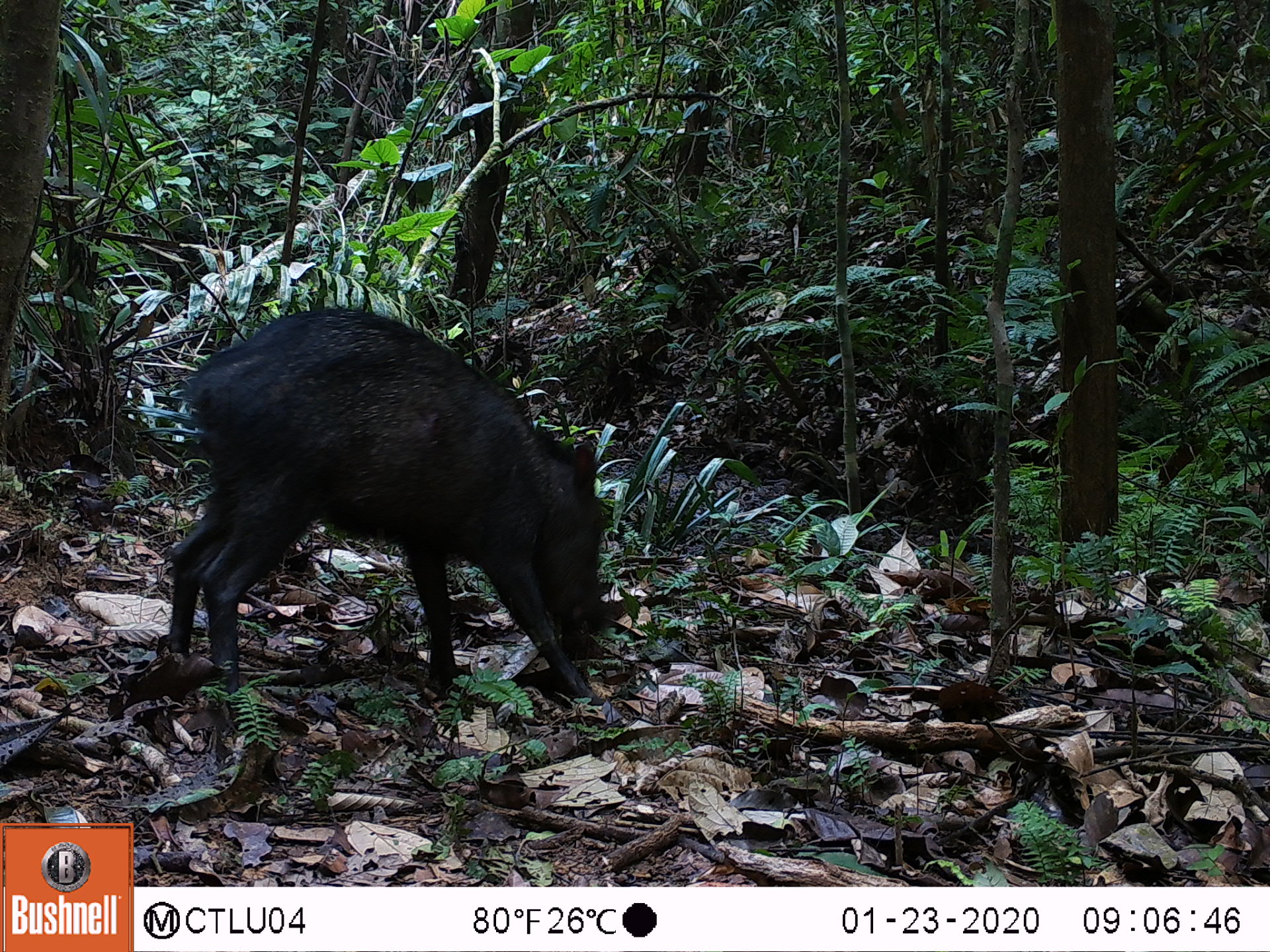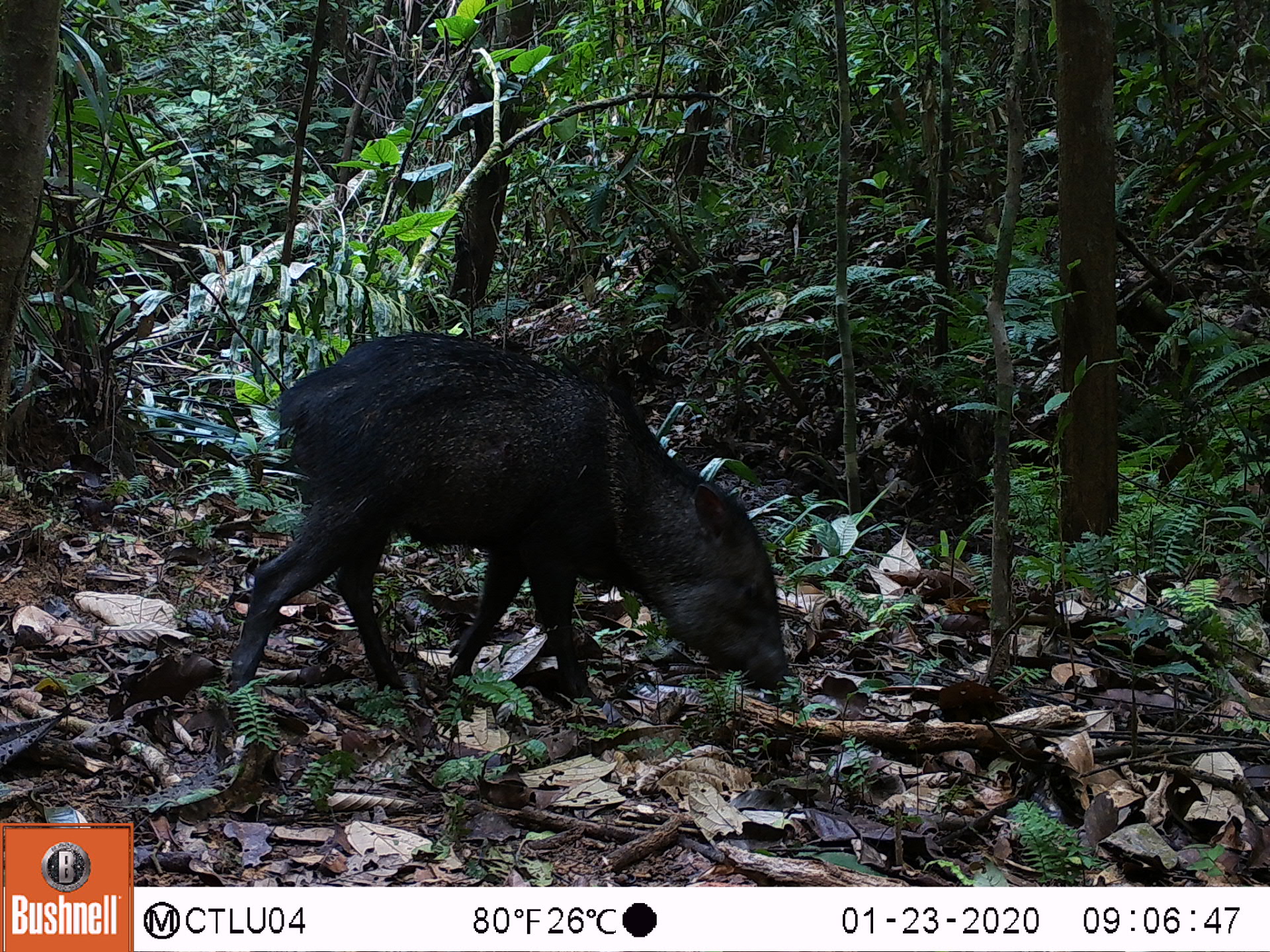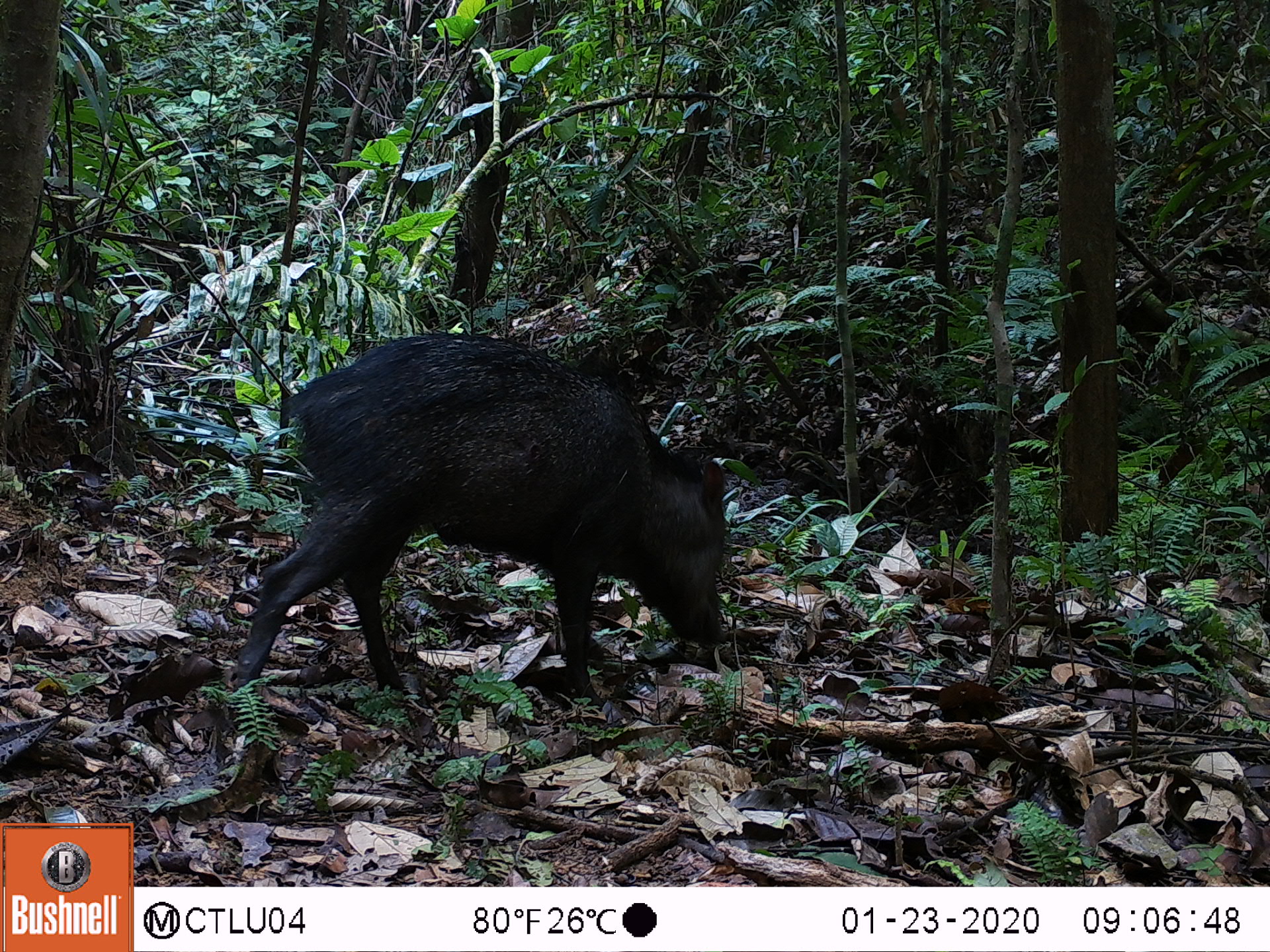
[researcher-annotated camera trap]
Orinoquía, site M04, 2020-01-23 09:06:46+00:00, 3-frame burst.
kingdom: Animalia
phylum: Chordata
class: Mammalia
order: Artiodactyla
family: Tayassuidae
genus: Pecari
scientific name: Pecari tajacu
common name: collared peccary